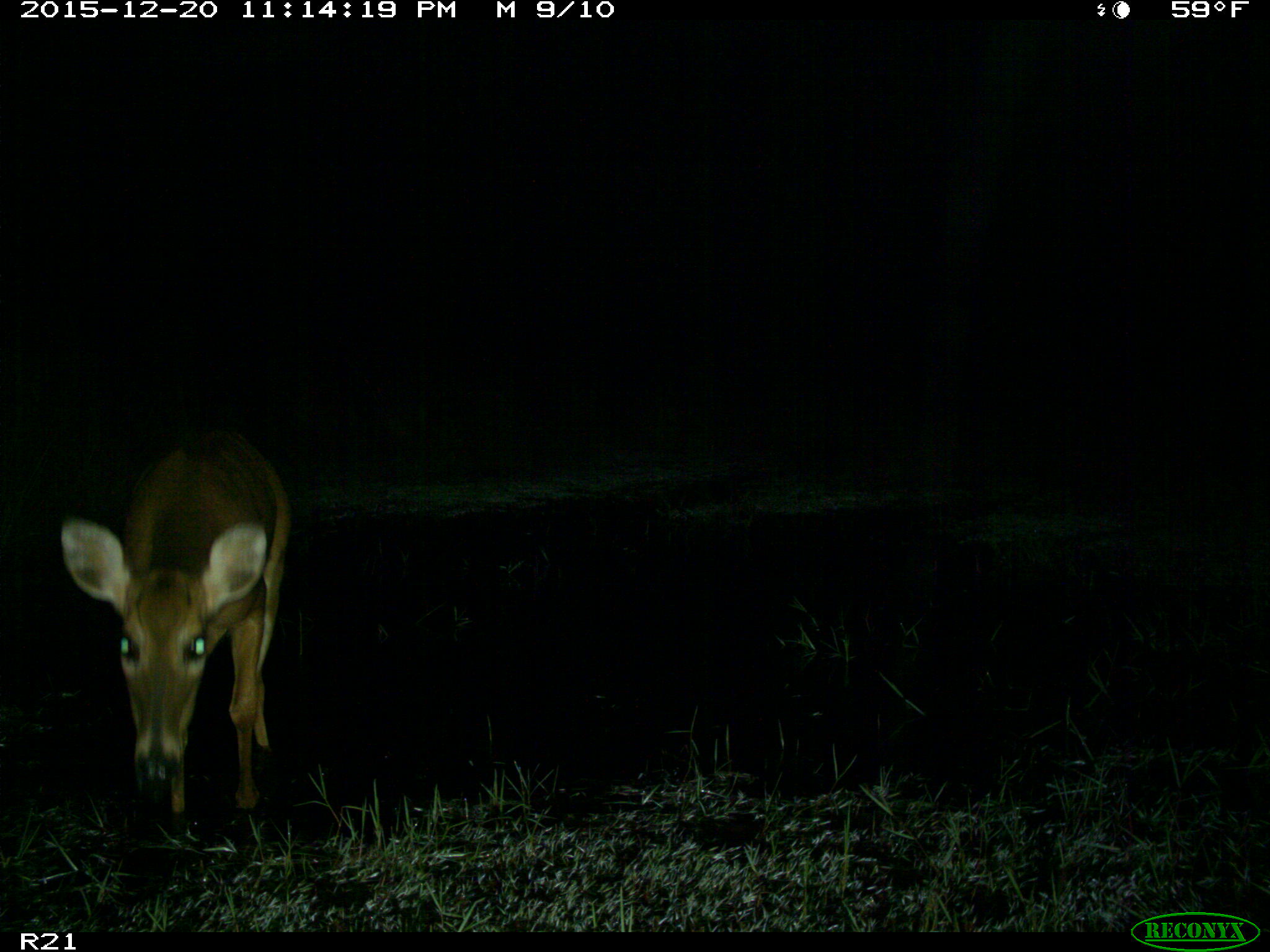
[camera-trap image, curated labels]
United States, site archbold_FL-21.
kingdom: Animalia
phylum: Chordata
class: Mammalia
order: Artiodactyla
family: Cervidae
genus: Odocoileus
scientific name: Odocoileus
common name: deer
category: unidentified deer